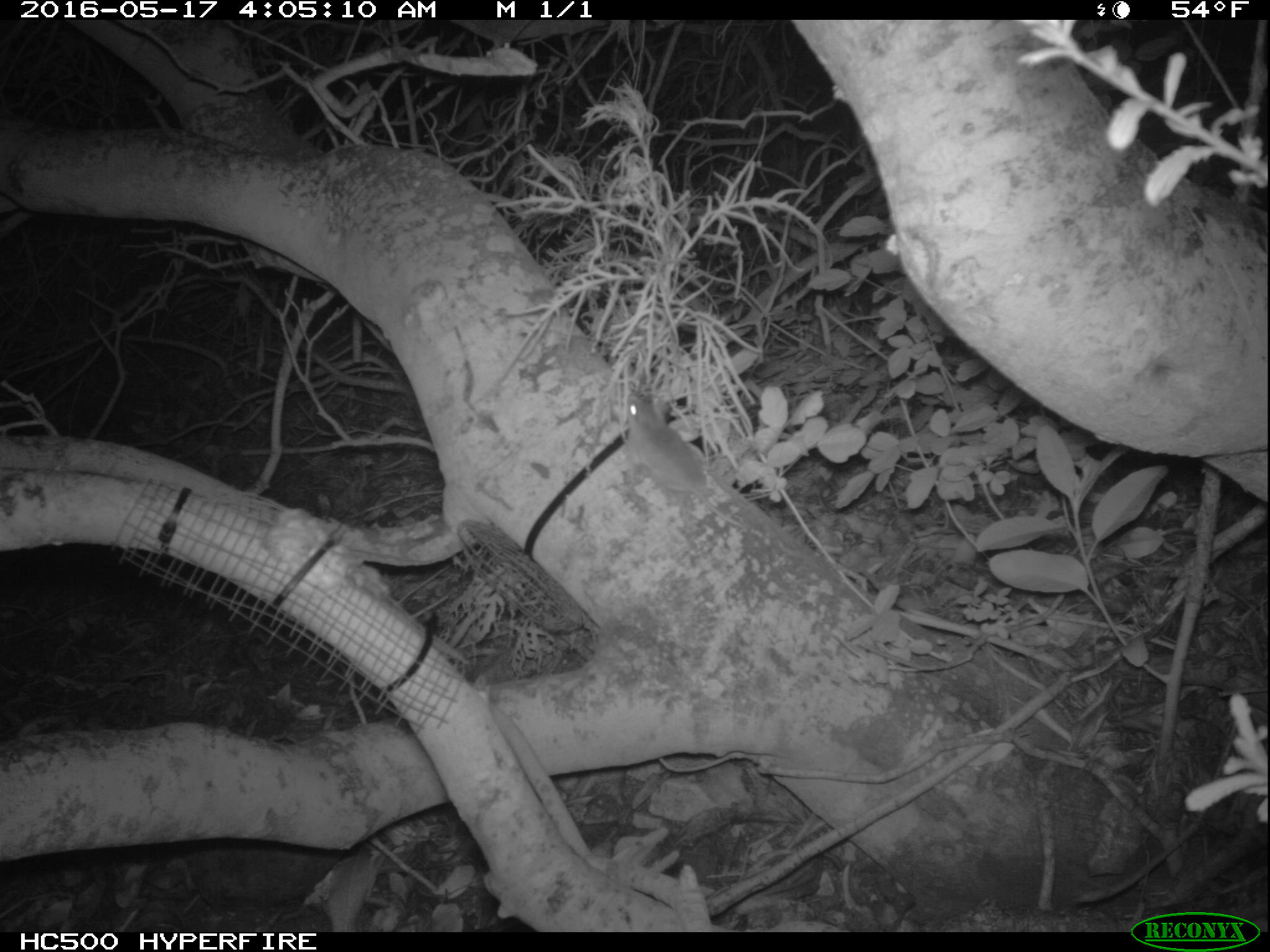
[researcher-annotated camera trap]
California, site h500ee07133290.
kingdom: Animalia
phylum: Chordata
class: Mammalia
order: Rodentia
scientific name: Rodentia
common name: rodent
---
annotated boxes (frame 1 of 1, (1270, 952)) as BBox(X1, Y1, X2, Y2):
rodent: BBox(628, 395, 755, 527)